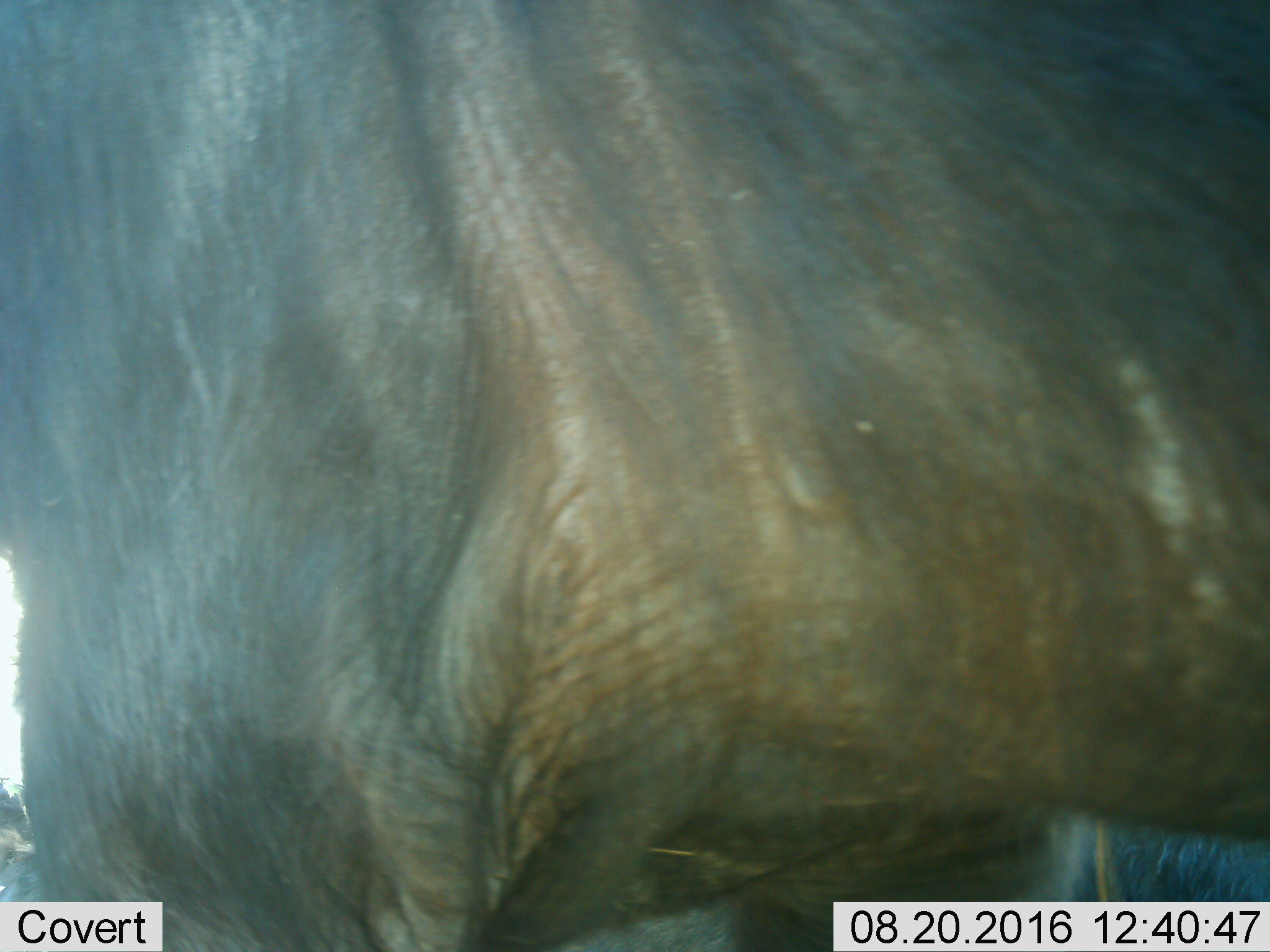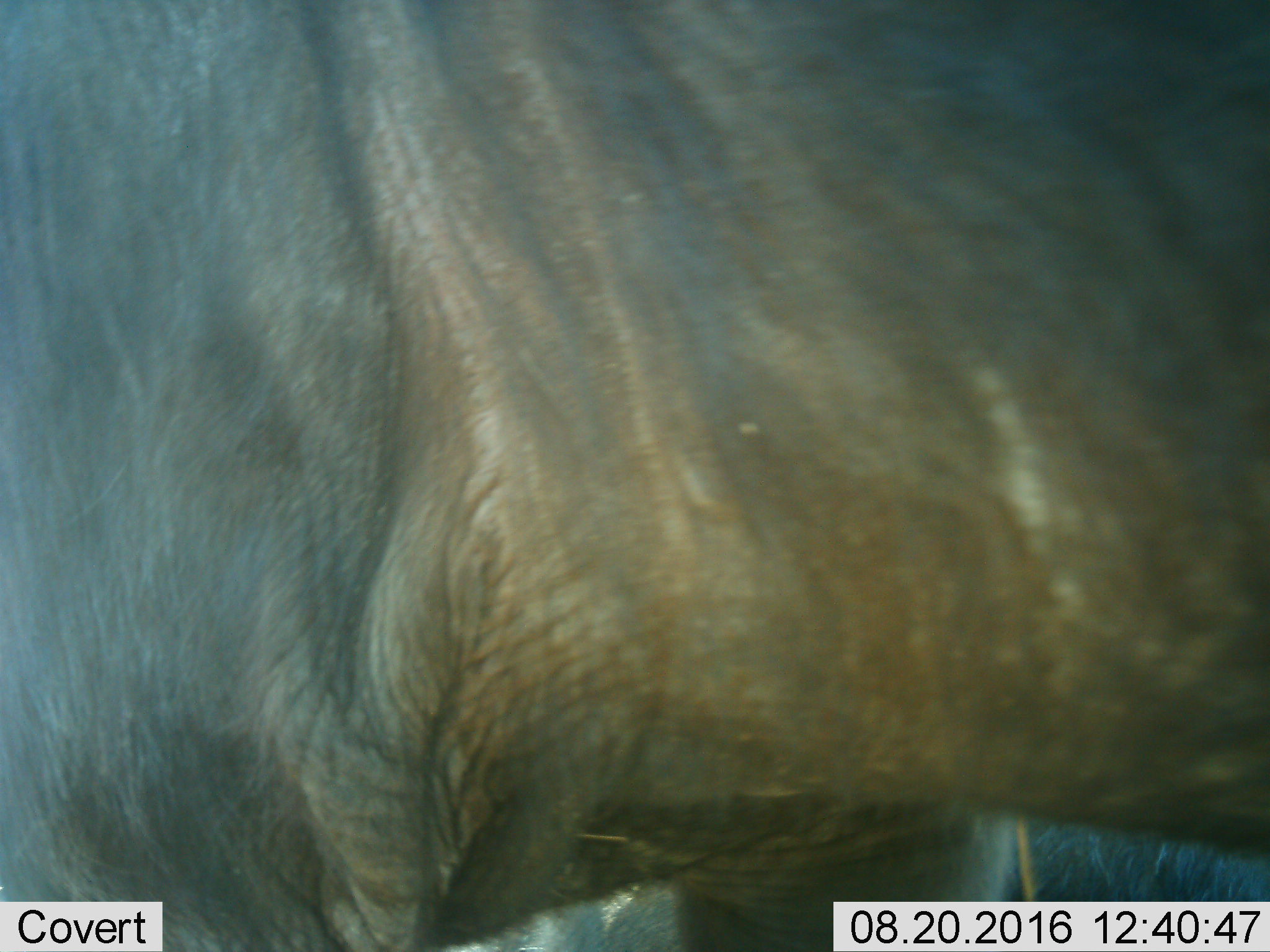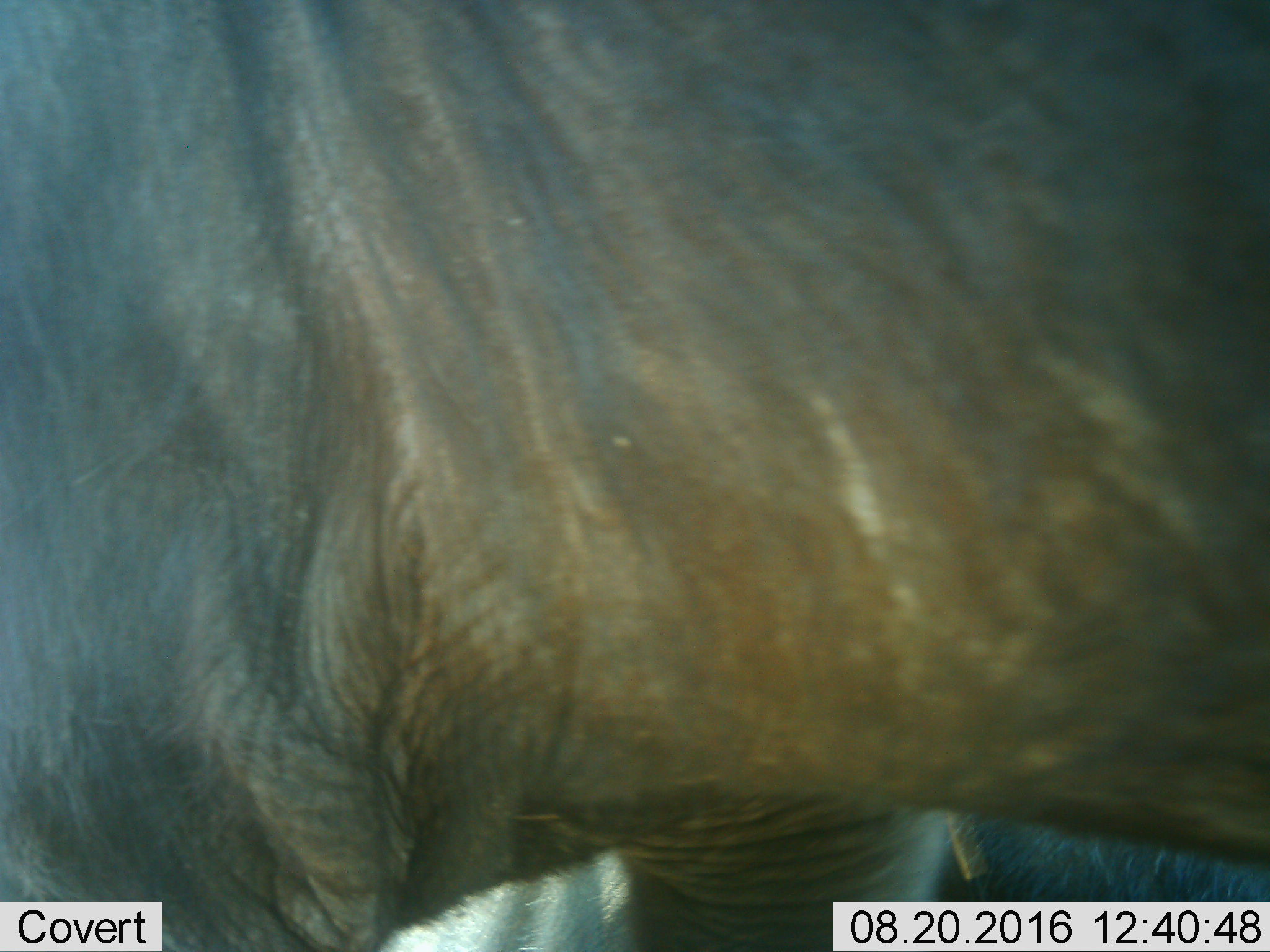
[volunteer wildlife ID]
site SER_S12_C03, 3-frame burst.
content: unidentified animal